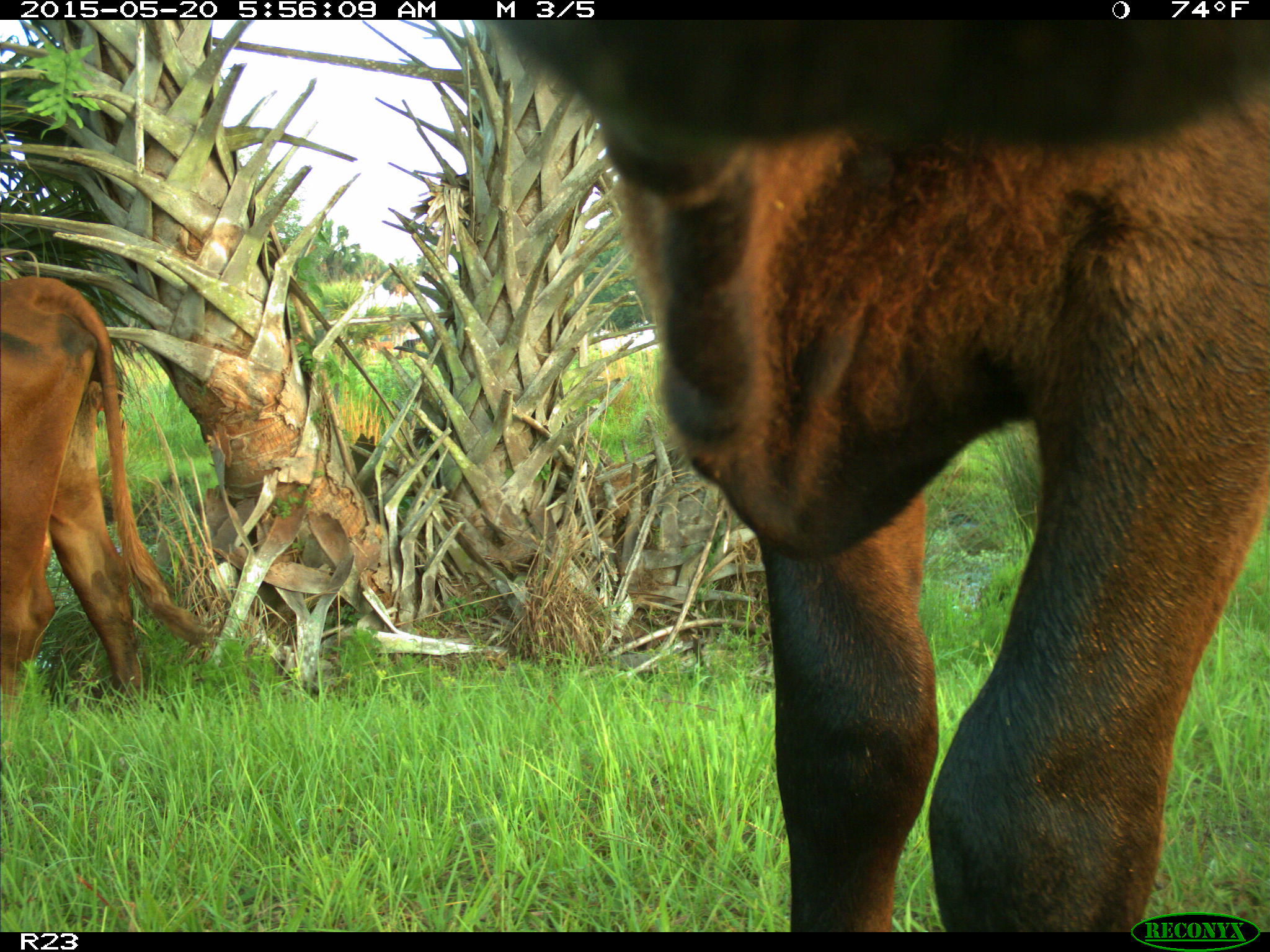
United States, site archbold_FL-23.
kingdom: Animalia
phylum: Chordata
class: Mammalia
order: Artiodactyla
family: Bovidae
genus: Bos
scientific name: Bos taurus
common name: domestic cow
Bos taurus (domestic cow).